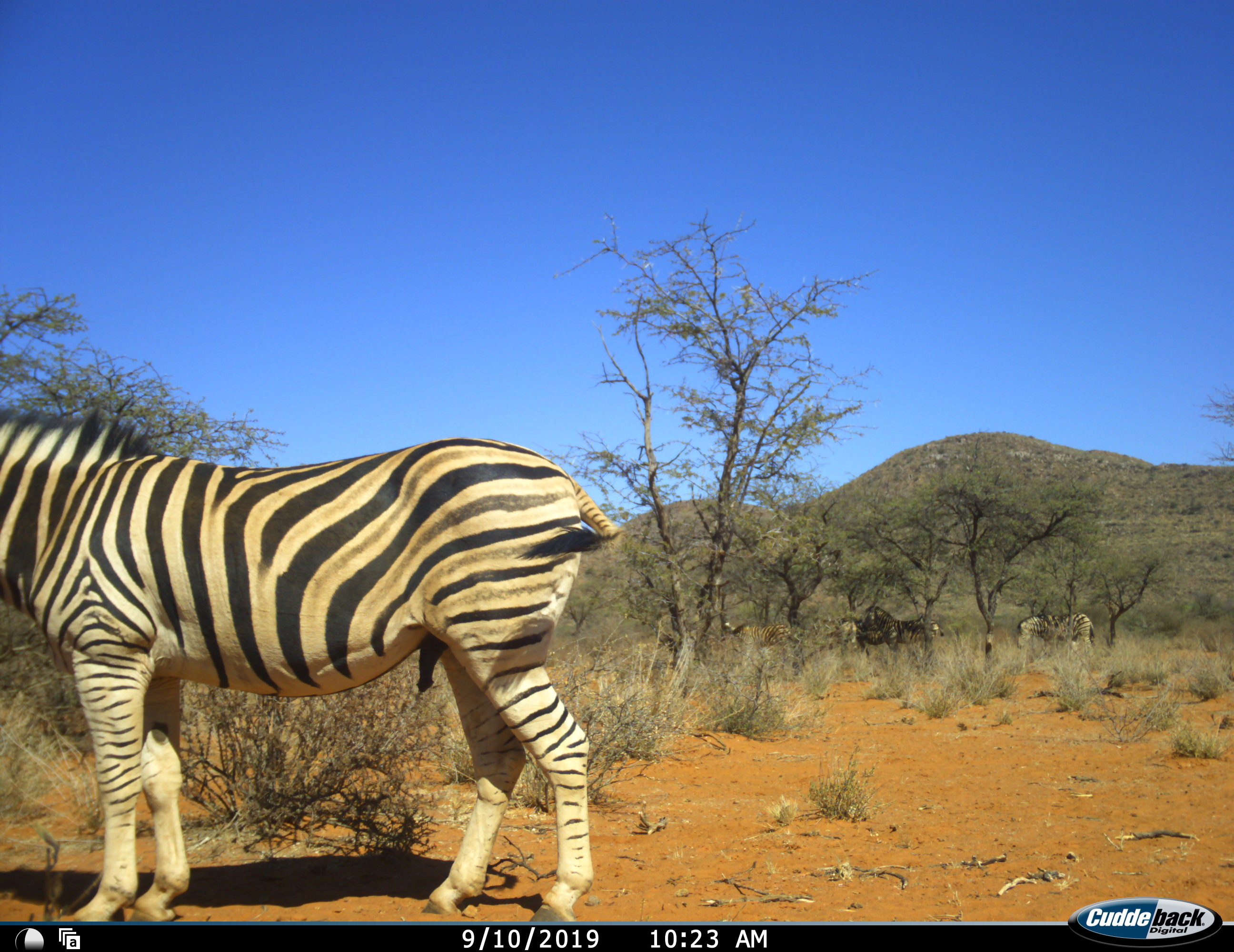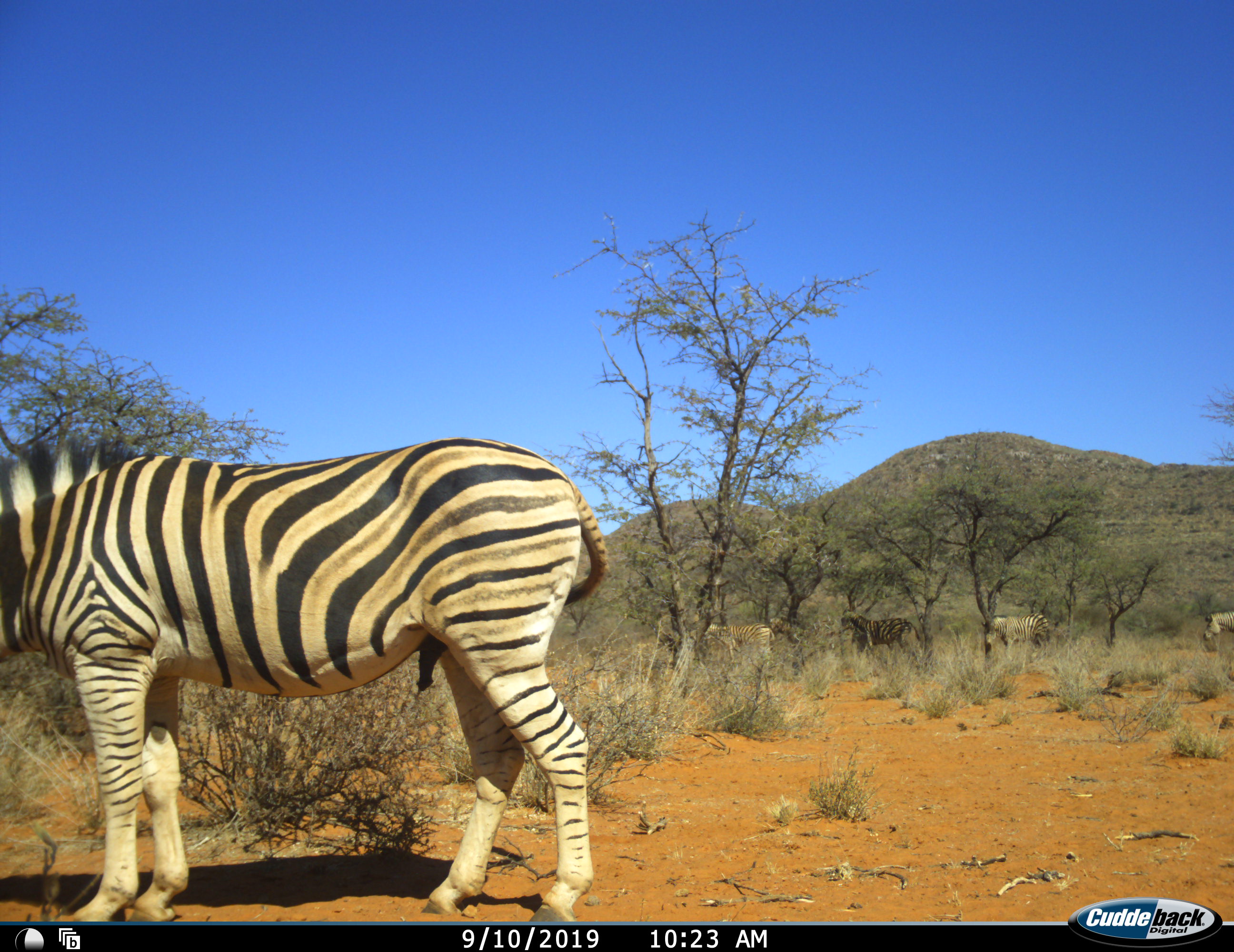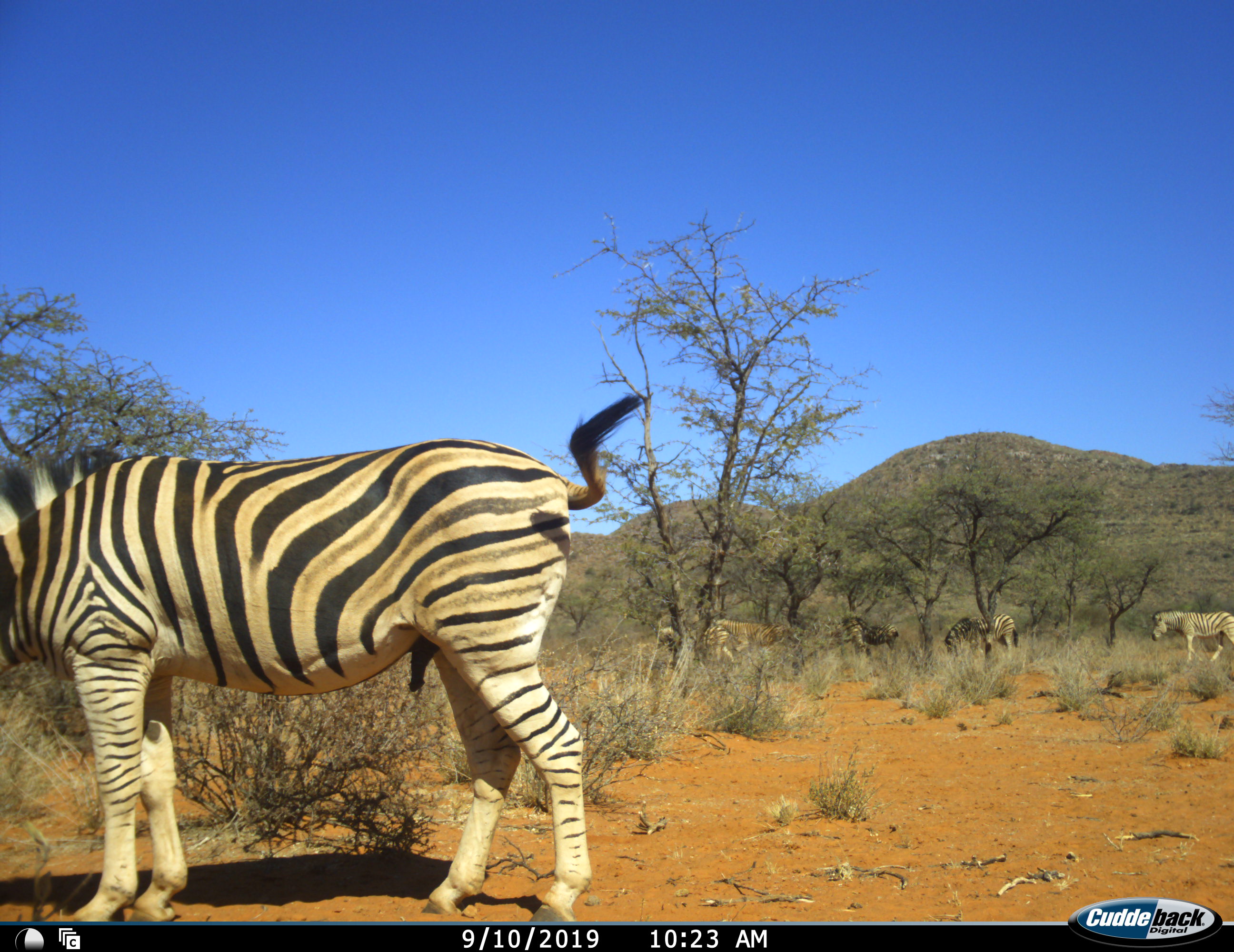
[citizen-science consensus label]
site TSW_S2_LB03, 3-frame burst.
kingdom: Animalia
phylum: Chordata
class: Mammalia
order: Perissodactyla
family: Equidae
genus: Equus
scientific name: Equus quagga burchellii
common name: burchell's zebra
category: zebraburchells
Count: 6.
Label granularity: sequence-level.